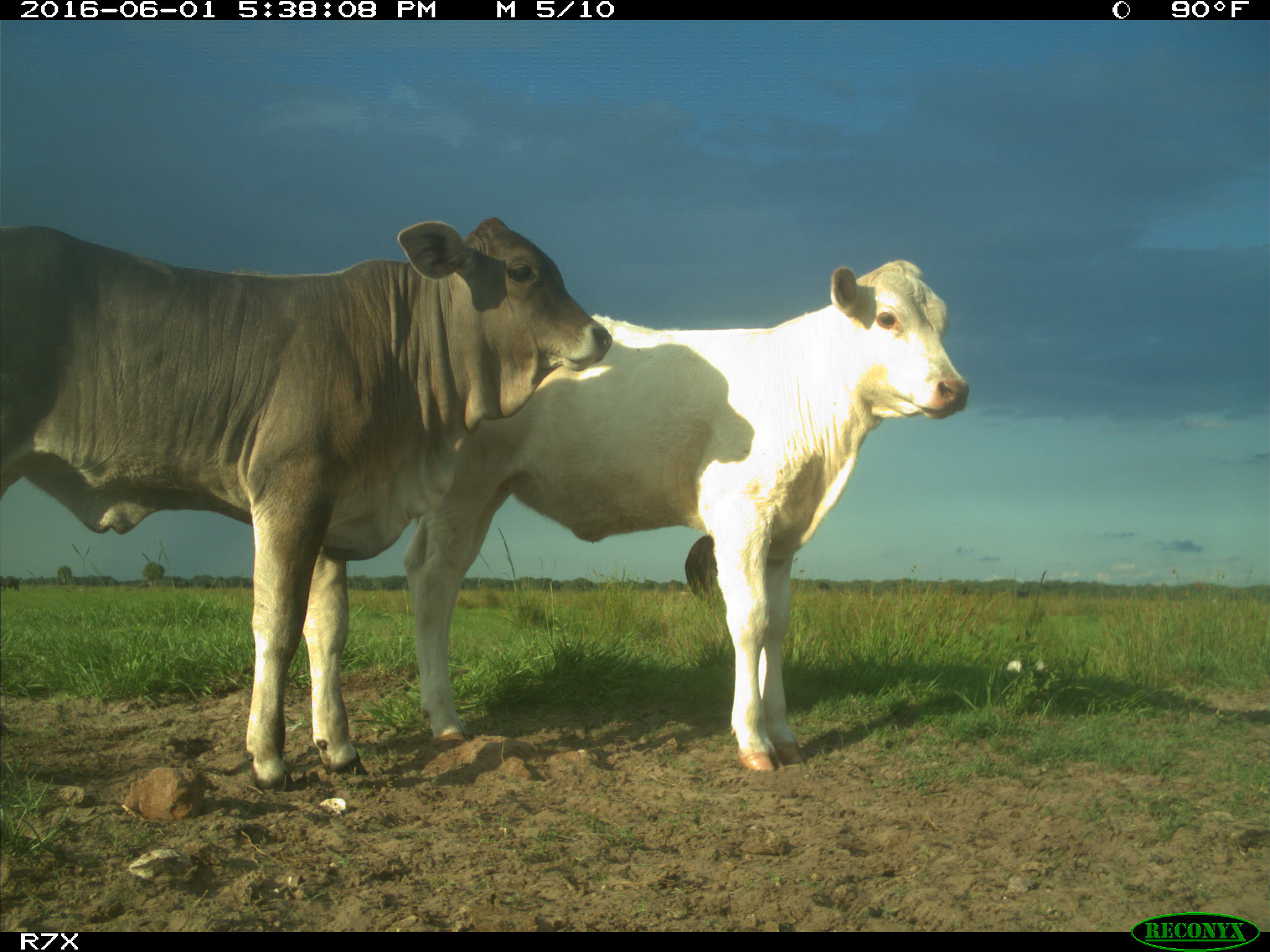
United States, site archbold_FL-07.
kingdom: Animalia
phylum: Chordata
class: Mammalia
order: Artiodactyla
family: Bovidae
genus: Bos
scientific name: Bos taurus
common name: domestic cow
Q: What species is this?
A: Bos taurus (domestic cow).